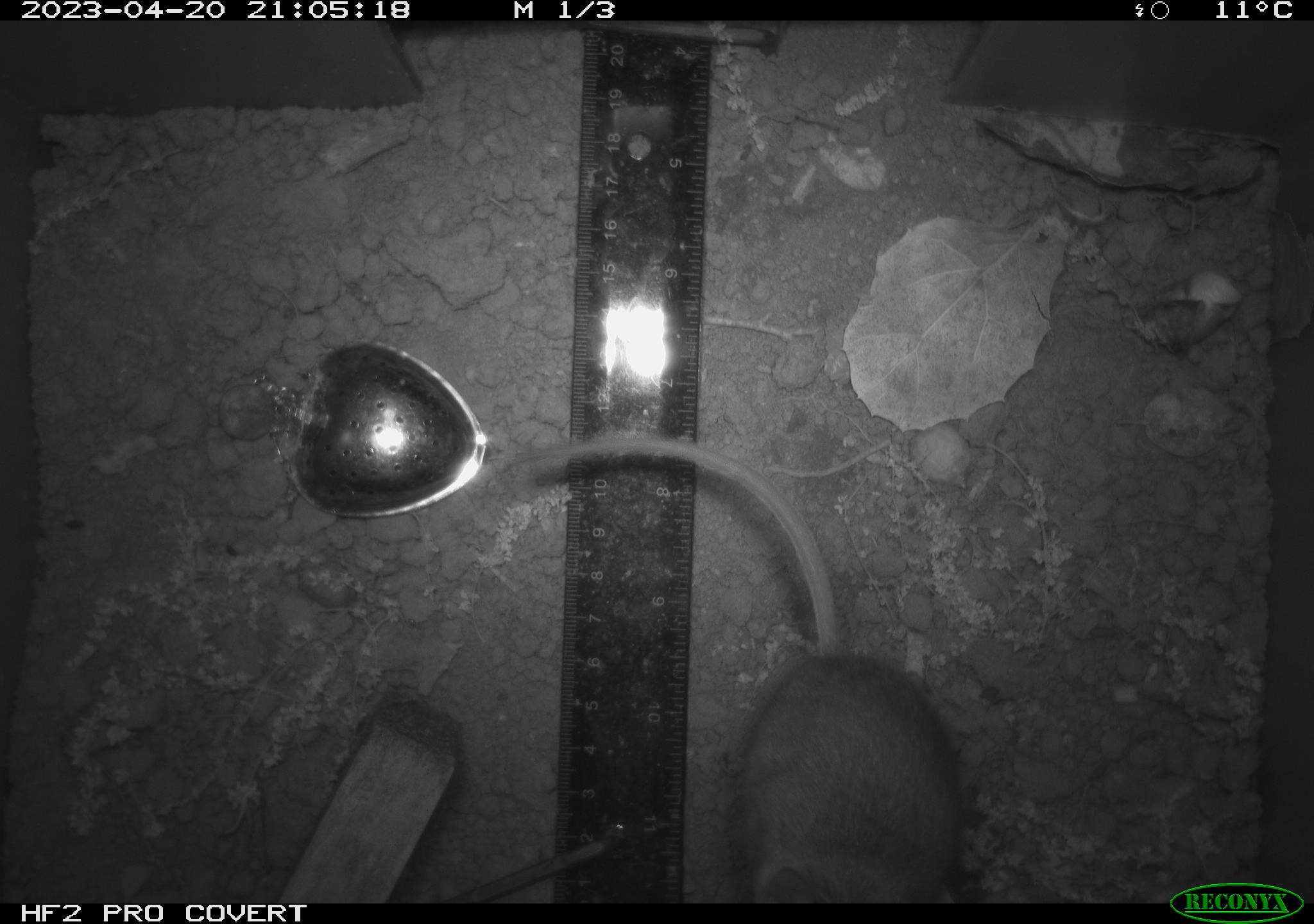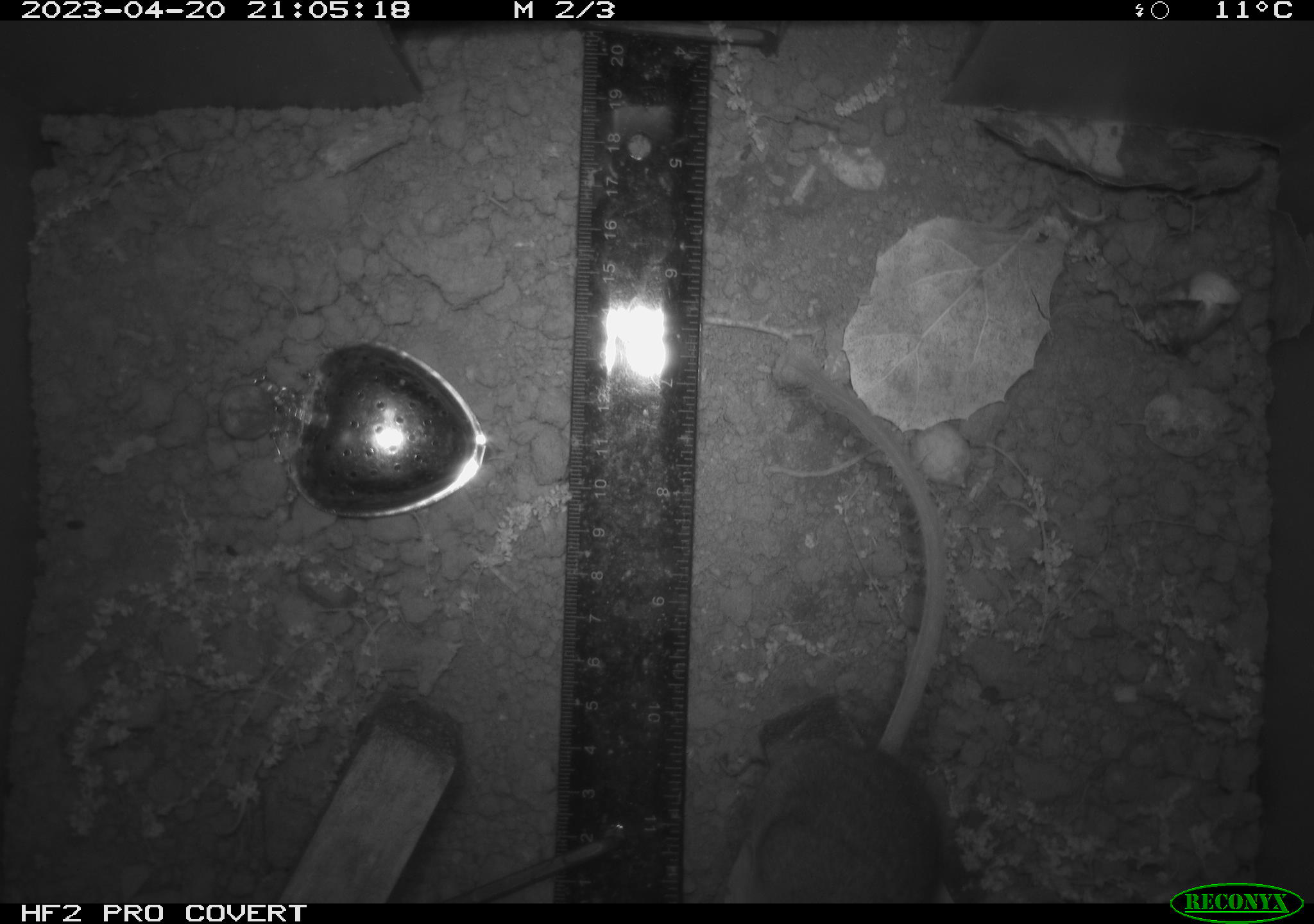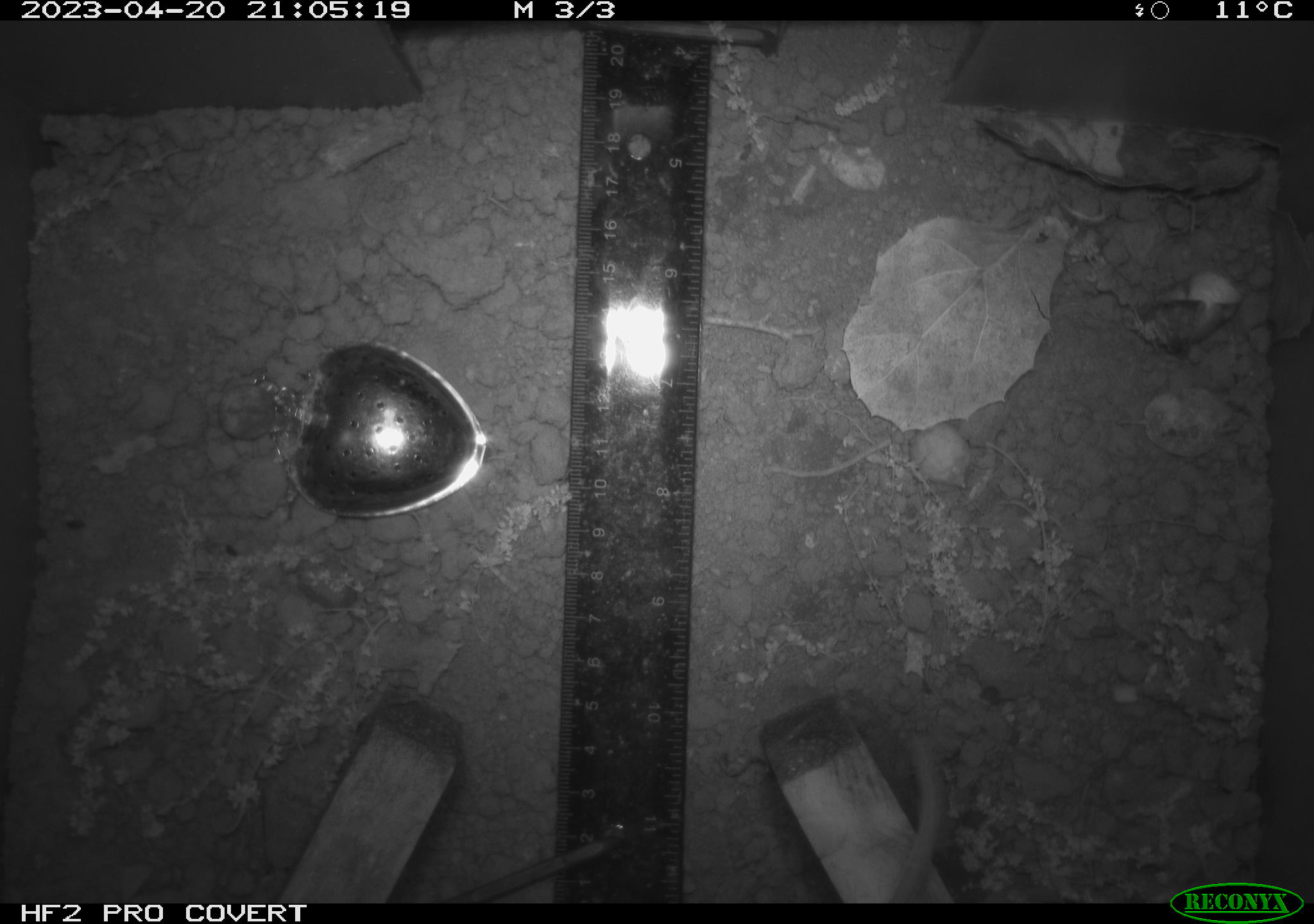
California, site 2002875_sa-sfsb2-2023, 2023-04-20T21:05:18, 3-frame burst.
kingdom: Animalia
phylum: Chordata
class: Mammalia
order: Rodentia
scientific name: Rodentia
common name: mouse species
Mouse species (Rodentia).